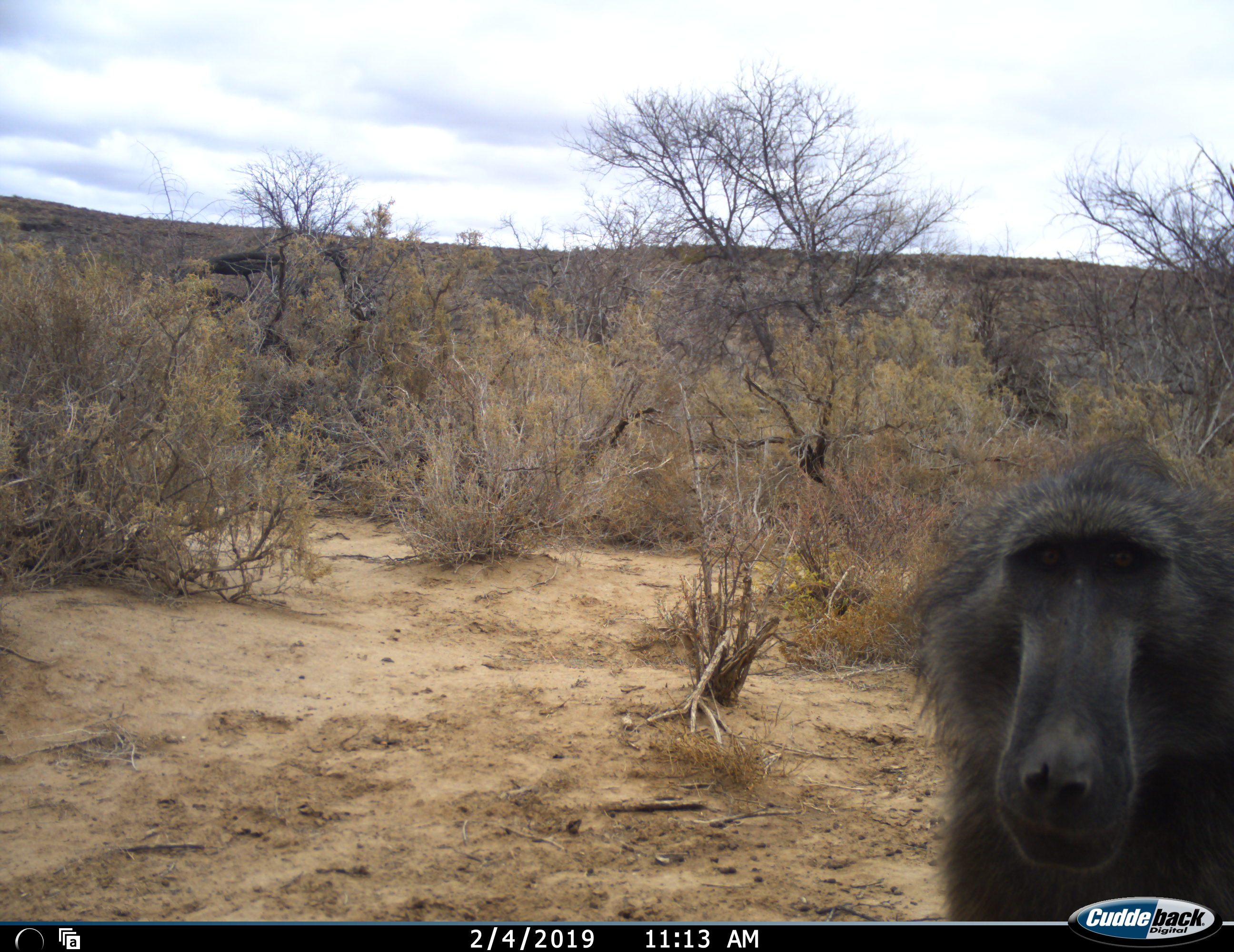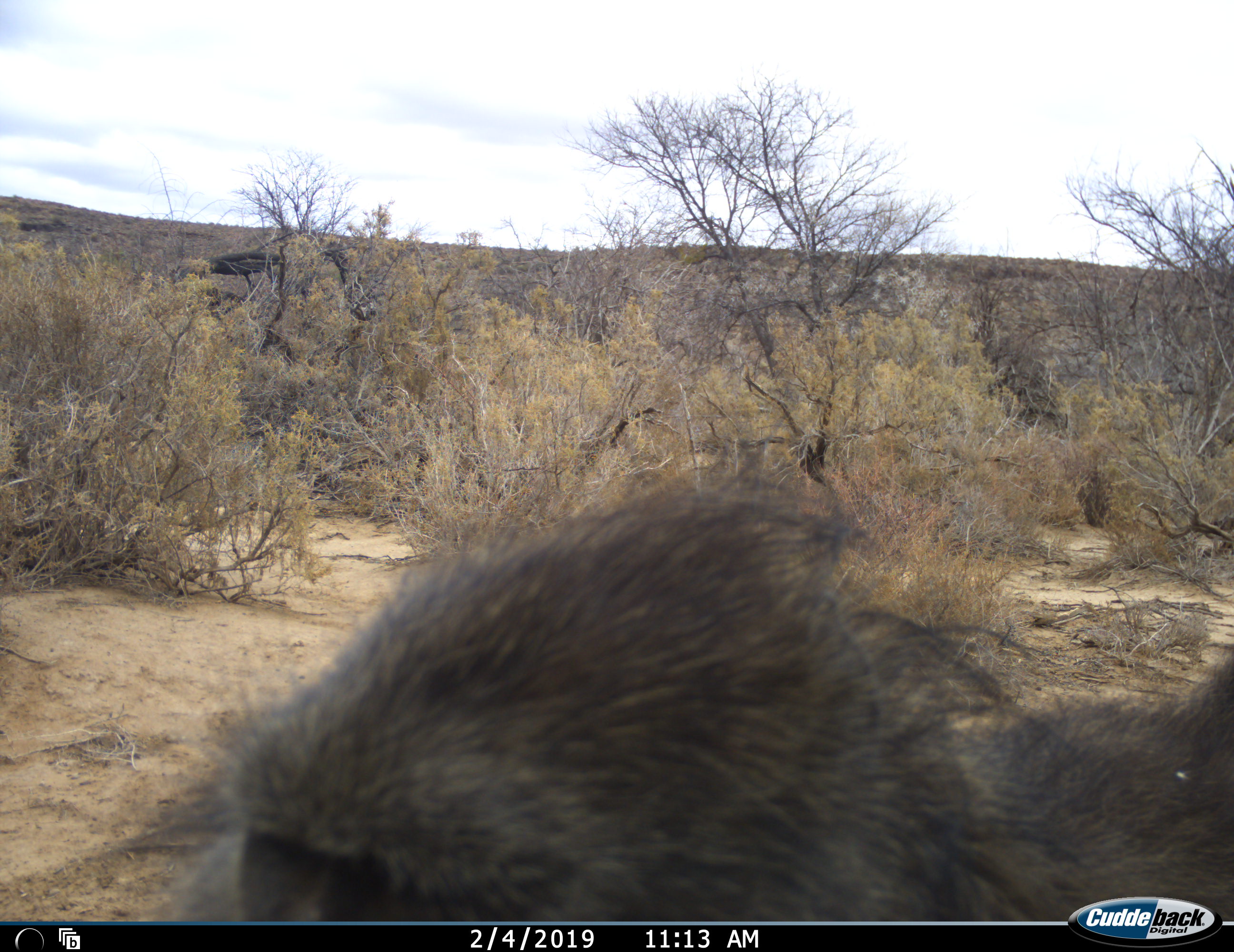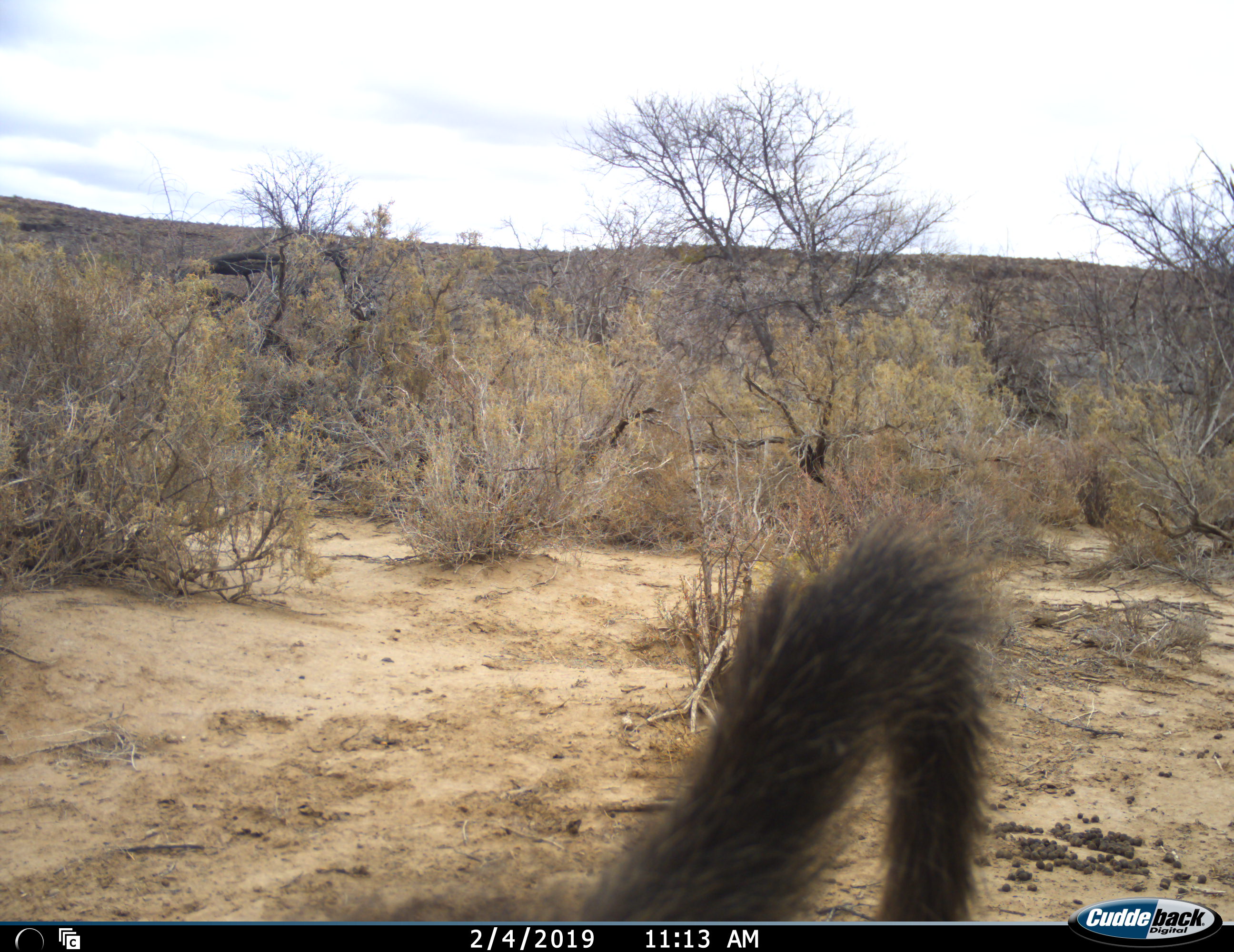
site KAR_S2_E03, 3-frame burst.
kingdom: Animalia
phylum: Chordata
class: Mammalia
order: Primates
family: Cercopithecidae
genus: Papio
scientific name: Papio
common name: baboon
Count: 1.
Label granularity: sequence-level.